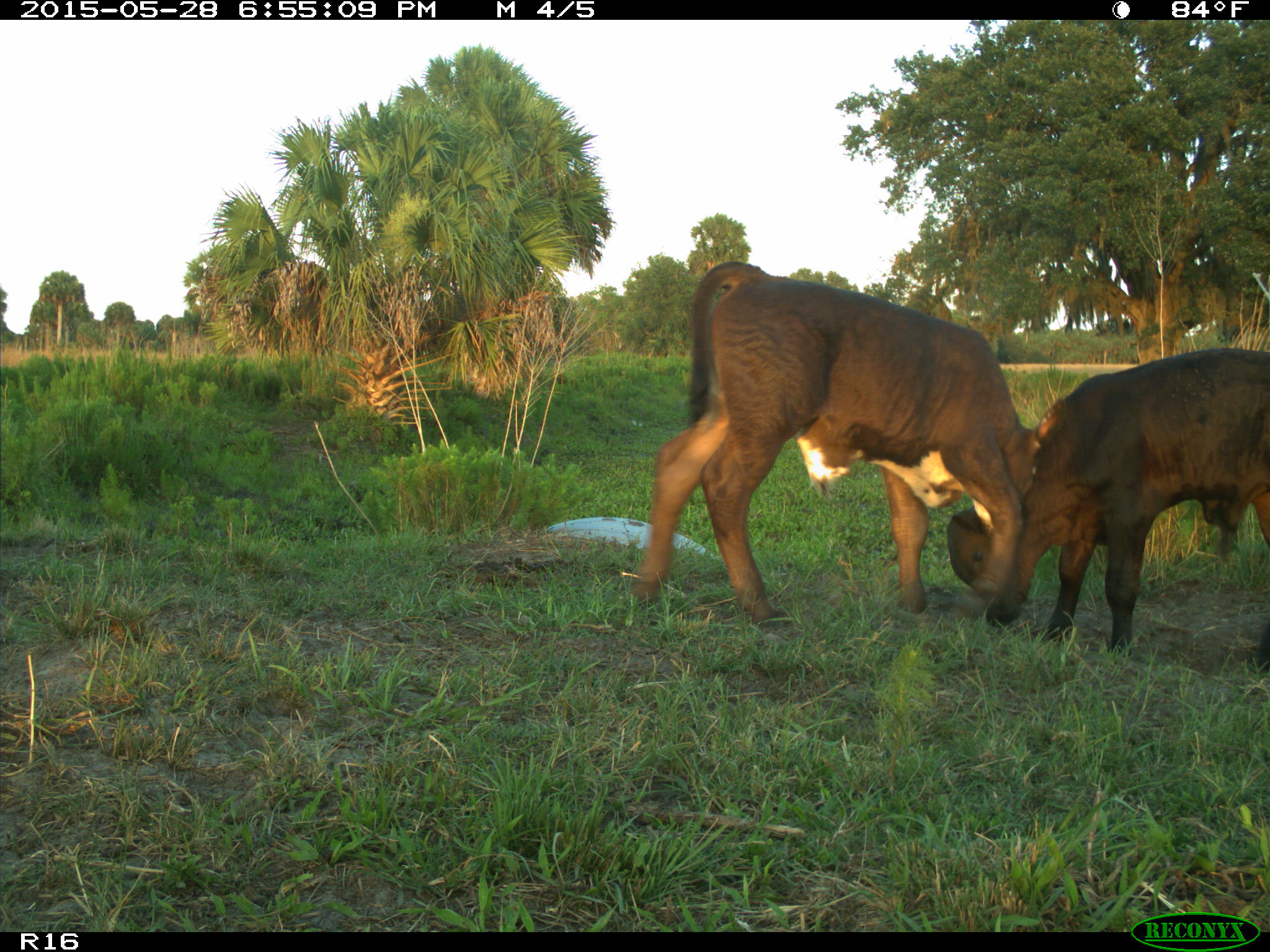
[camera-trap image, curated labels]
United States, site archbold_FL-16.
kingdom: Animalia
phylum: Chordata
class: Mammalia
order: Artiodactyla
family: Bovidae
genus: Bos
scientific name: Bos taurus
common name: domestic cow